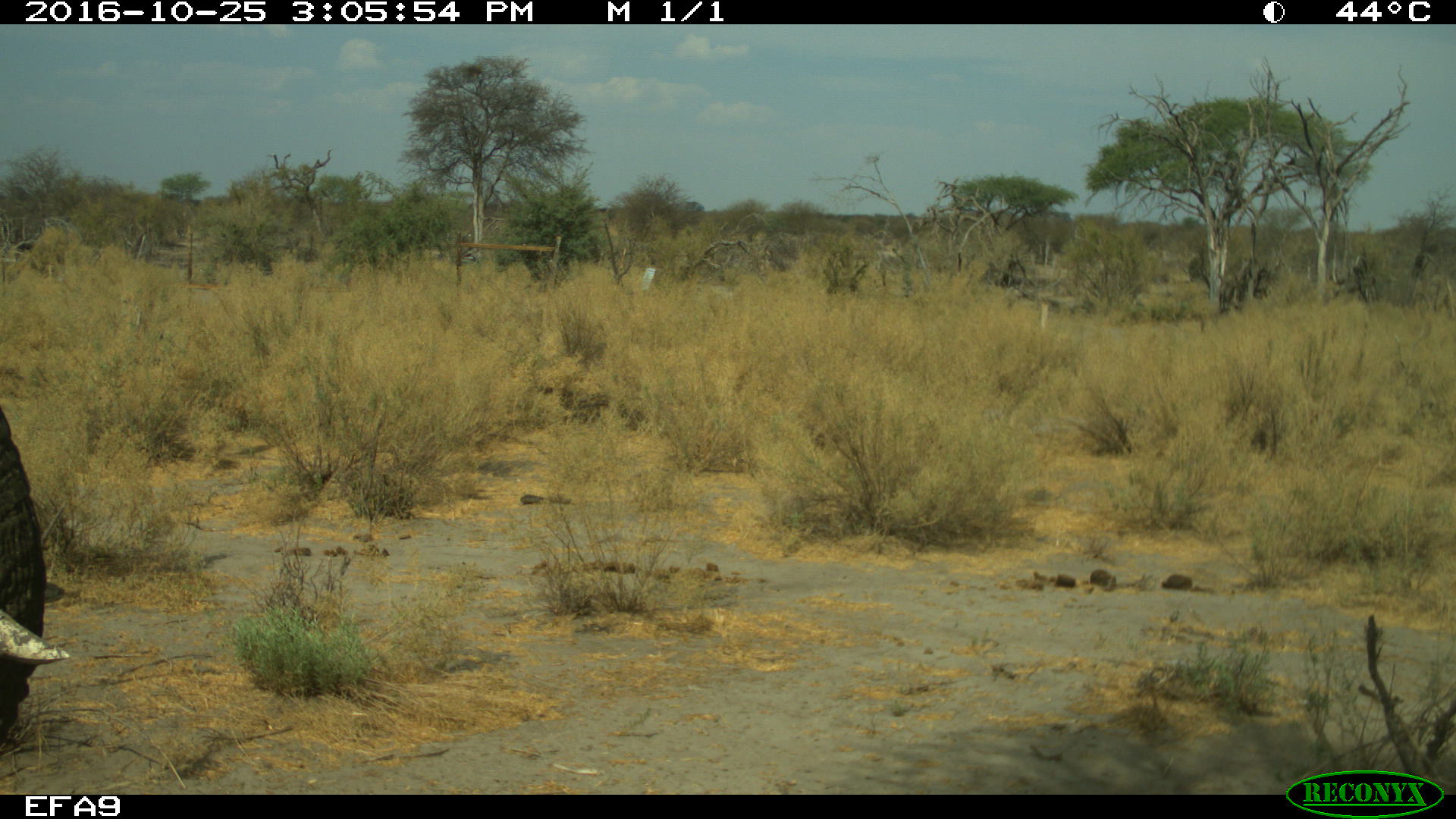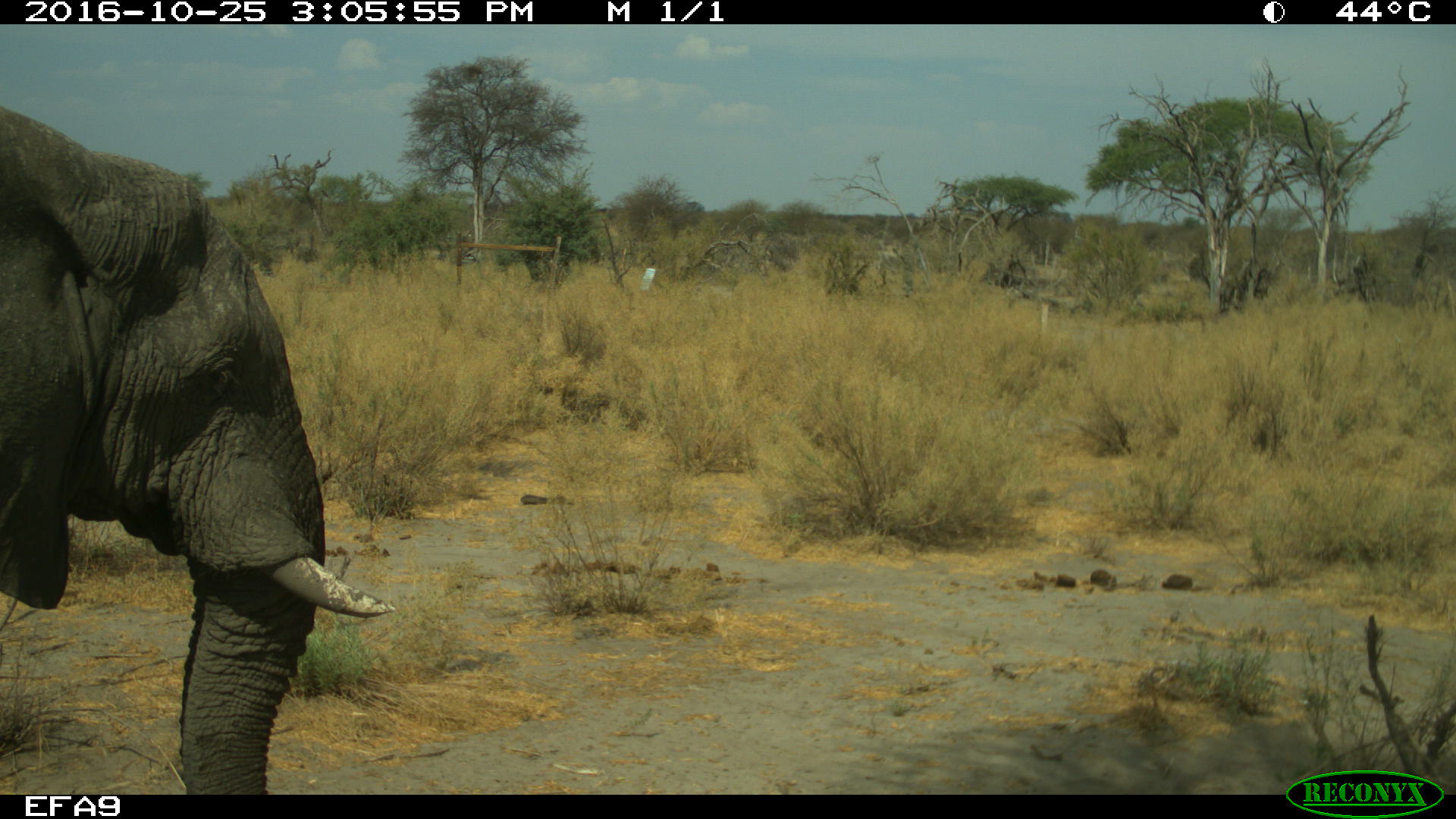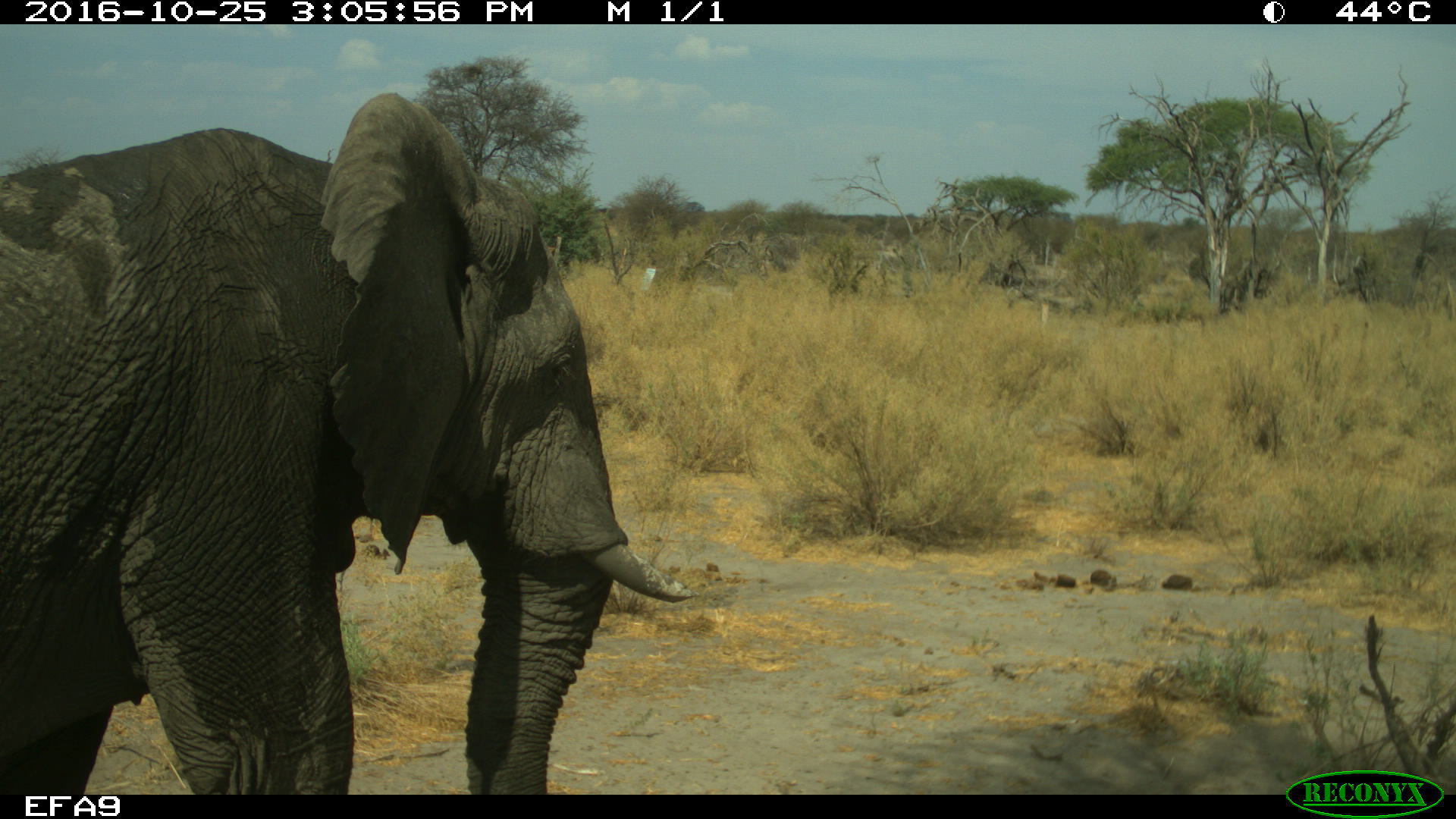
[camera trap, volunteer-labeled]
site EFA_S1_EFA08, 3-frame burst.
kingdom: Animalia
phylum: Chordata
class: Mammalia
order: Proboscidea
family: Elephantidae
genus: Loxodonta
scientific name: Loxodonta africana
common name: african bush elephant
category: elephant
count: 1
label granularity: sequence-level